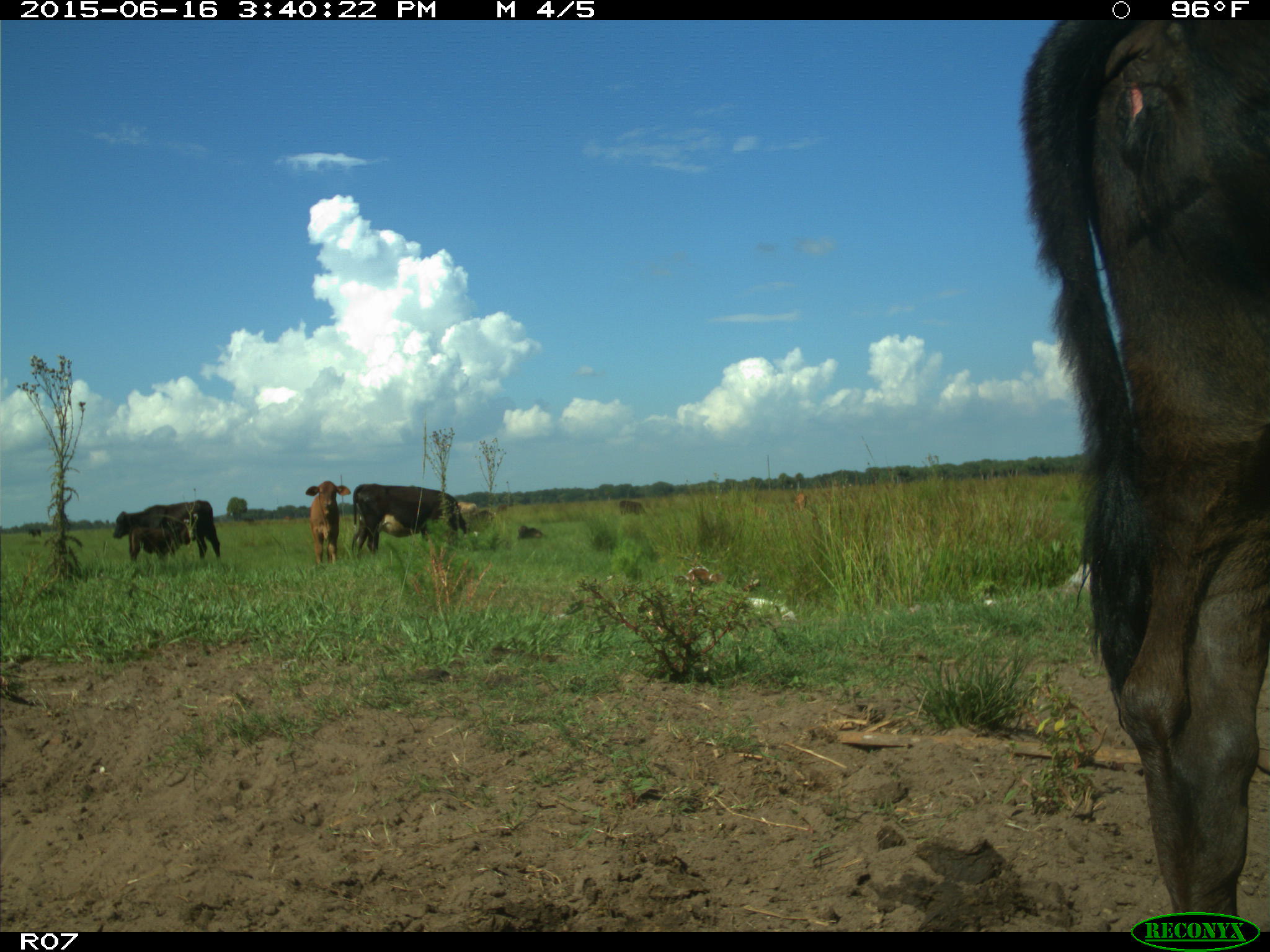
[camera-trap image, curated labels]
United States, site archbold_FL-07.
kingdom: Animalia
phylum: Chordata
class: Mammalia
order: Artiodactyla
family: Bovidae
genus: Bos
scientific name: Bos taurus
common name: domestic cow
Bos taurus (domestic cow).